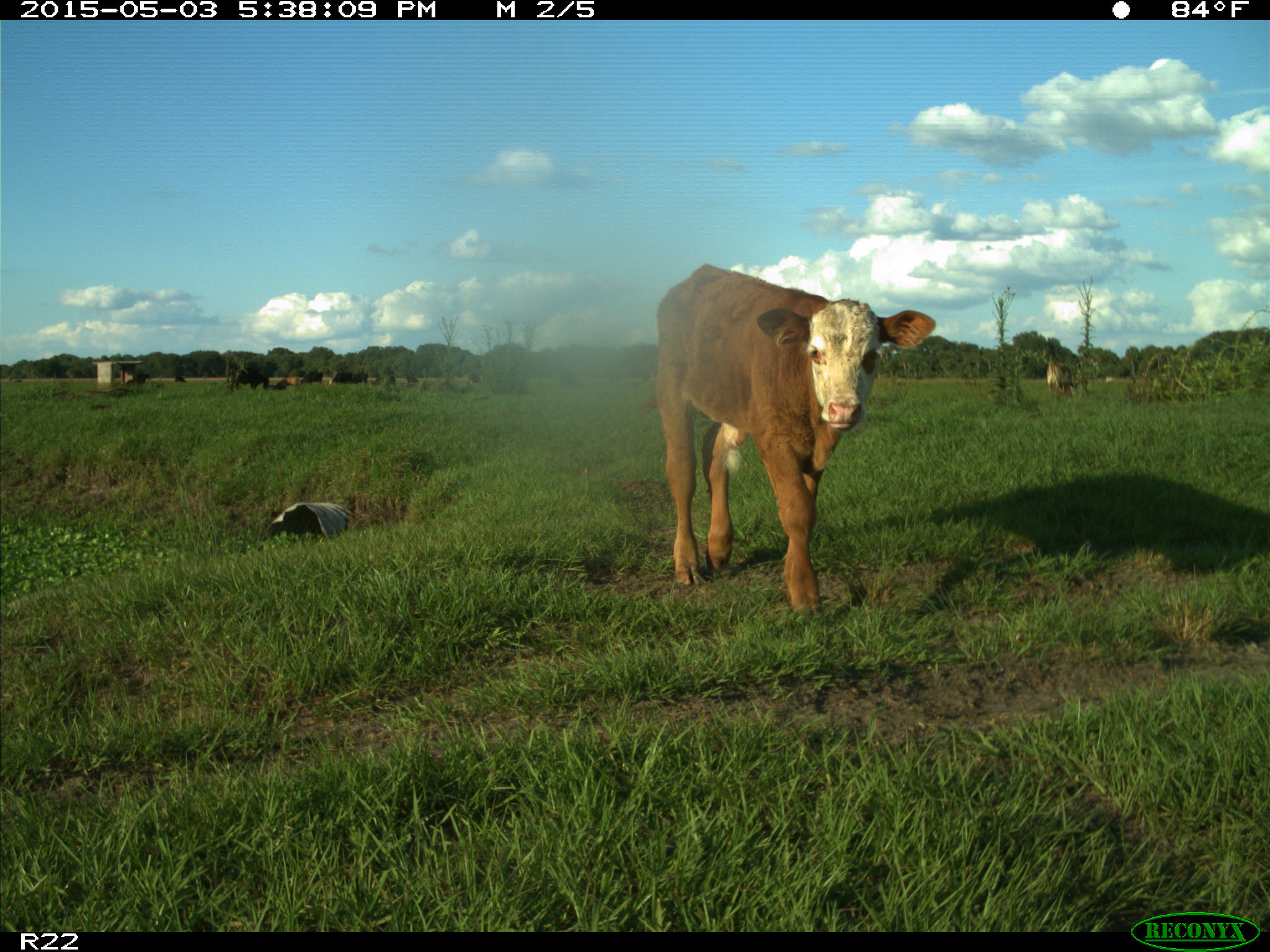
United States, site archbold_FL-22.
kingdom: Animalia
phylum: Chordata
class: Mammalia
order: Artiodactyla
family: Bovidae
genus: Bos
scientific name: Bos taurus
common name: domestic cow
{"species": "Bos taurus (domestic cow)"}